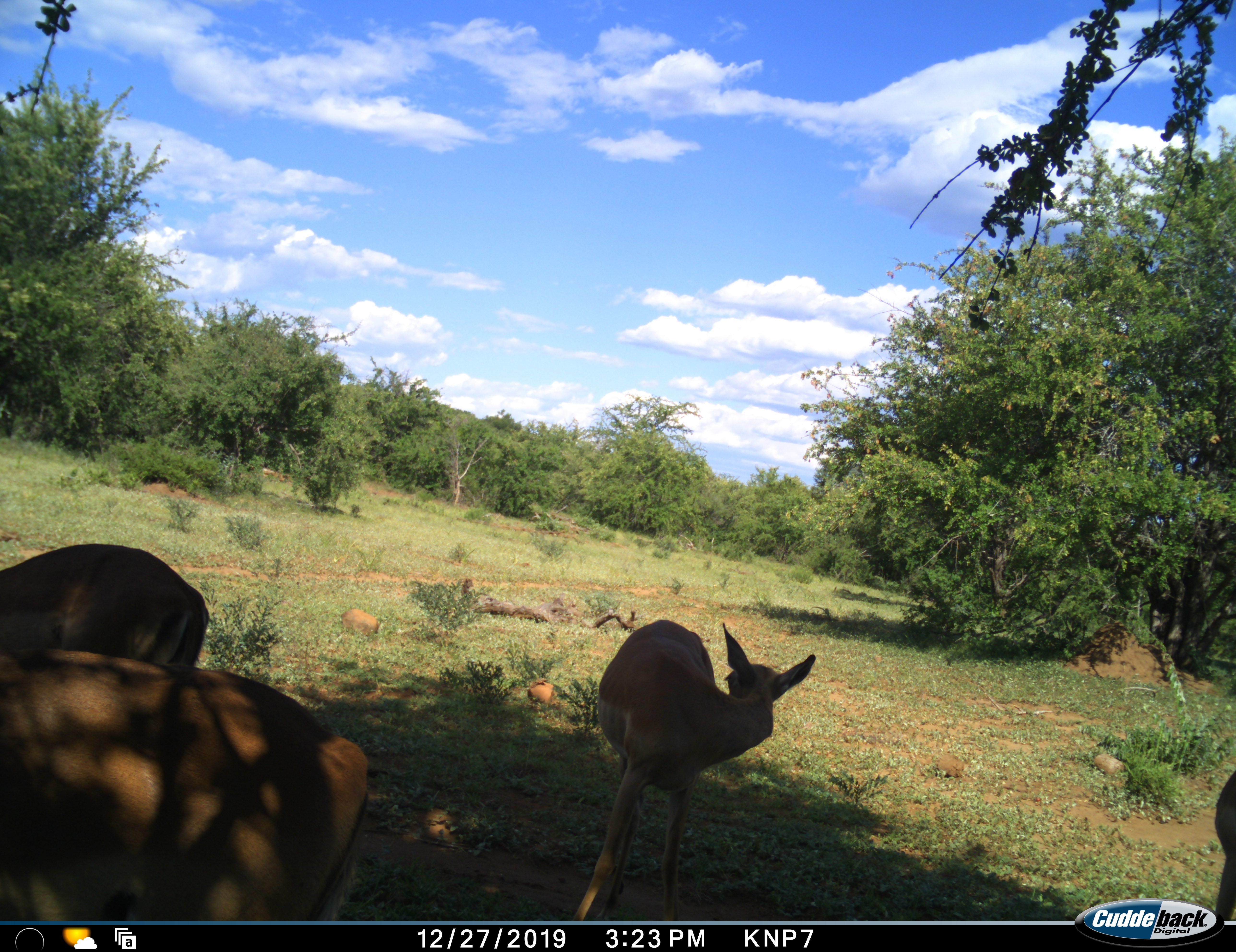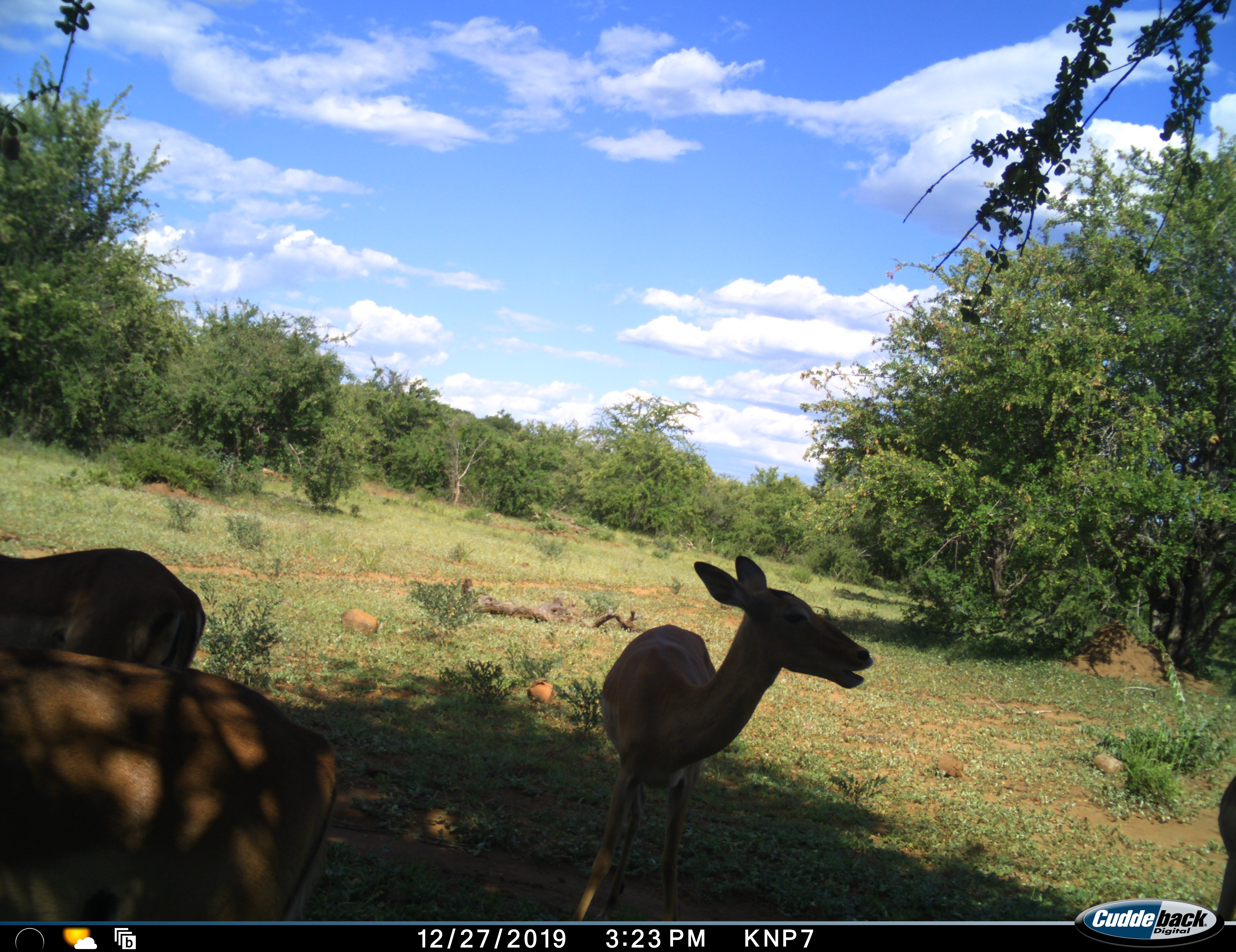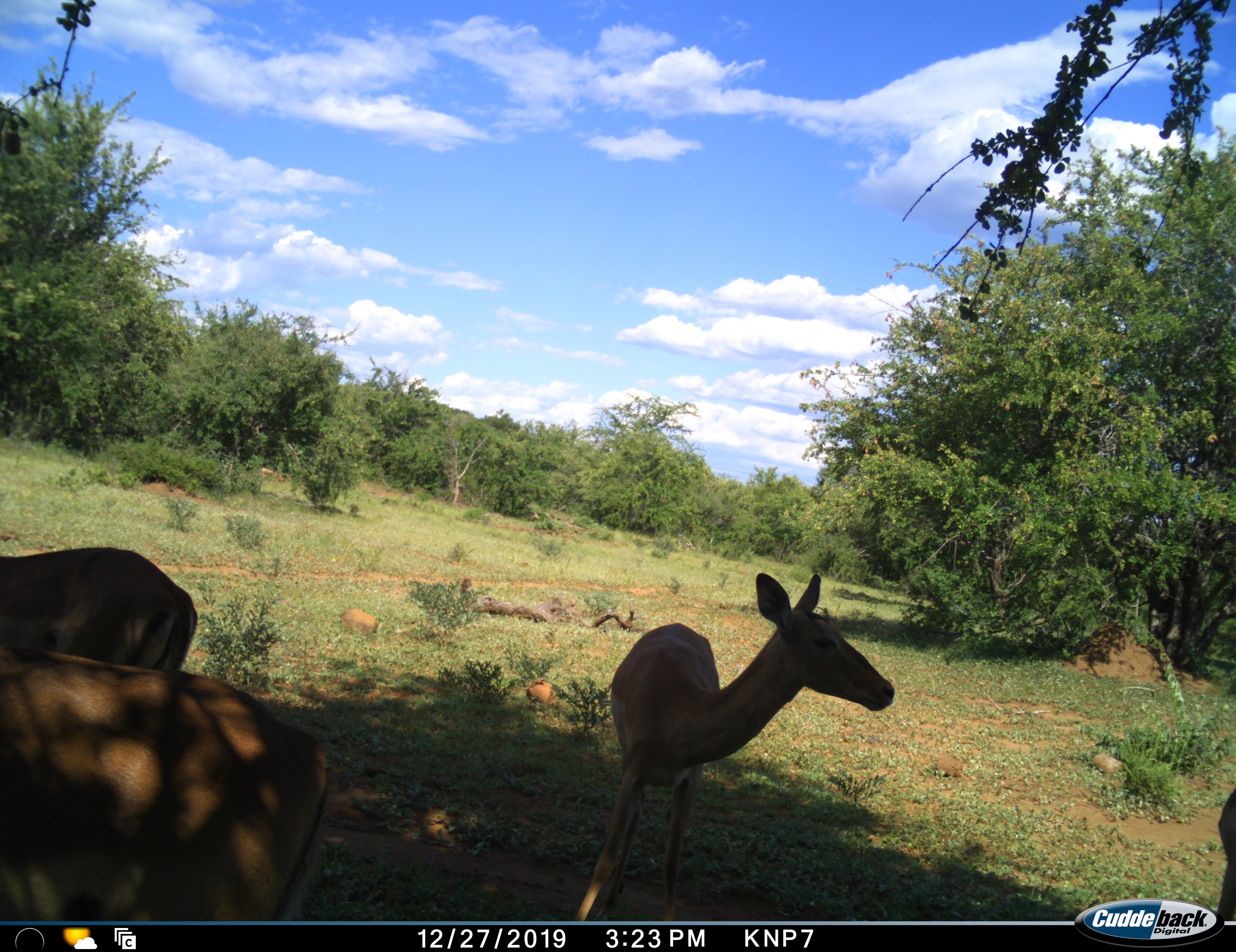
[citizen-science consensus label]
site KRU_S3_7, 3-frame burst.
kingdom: Animalia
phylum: Chordata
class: Mammalia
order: Artiodactyla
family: Bovidae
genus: Aepyceros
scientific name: Aepyceros melampus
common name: impala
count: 4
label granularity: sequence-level